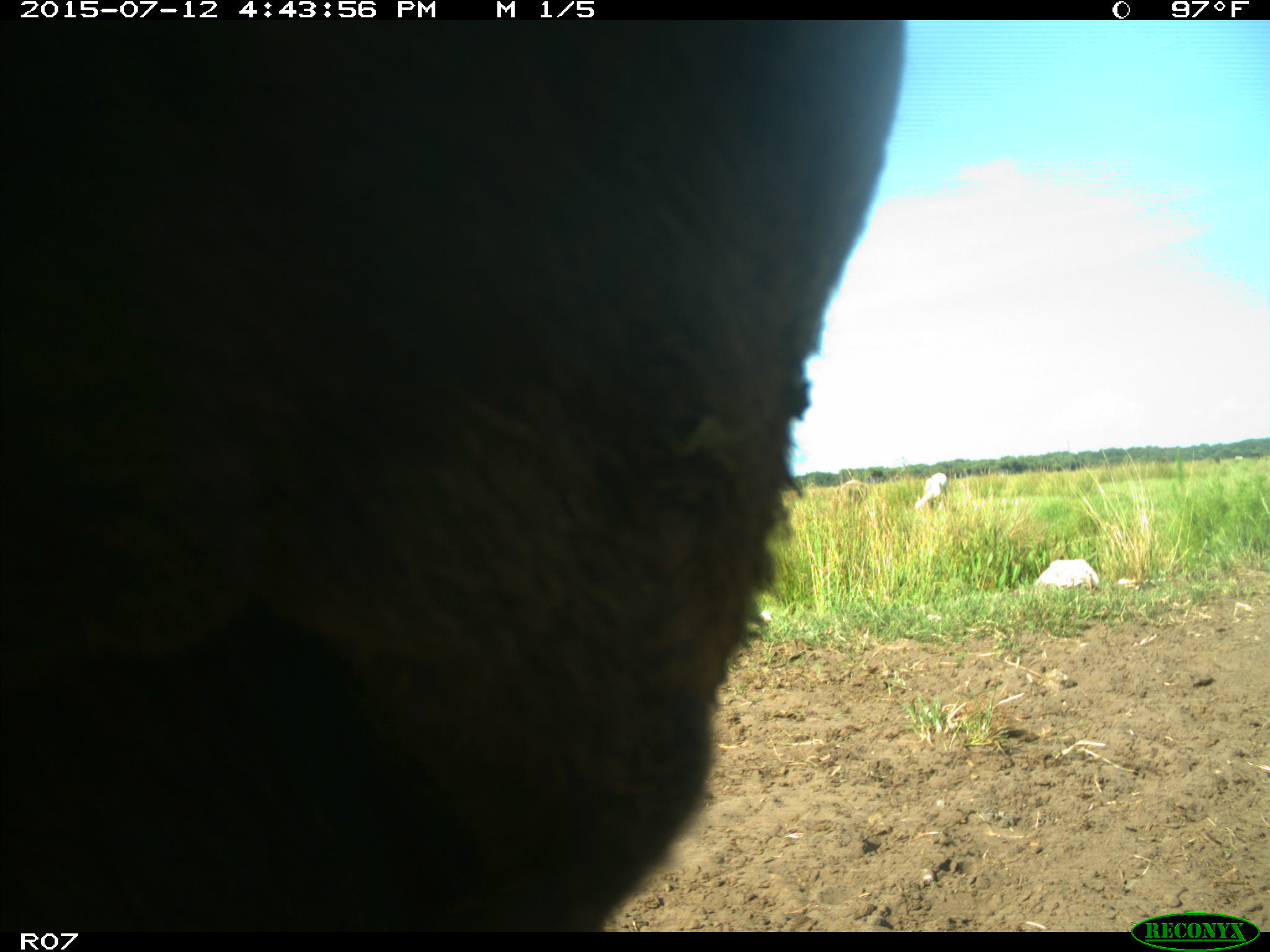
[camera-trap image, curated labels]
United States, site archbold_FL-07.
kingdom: Animalia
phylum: Chordata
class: Mammalia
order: Artiodactyla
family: Bovidae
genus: Bos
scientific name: Bos taurus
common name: domestic cow